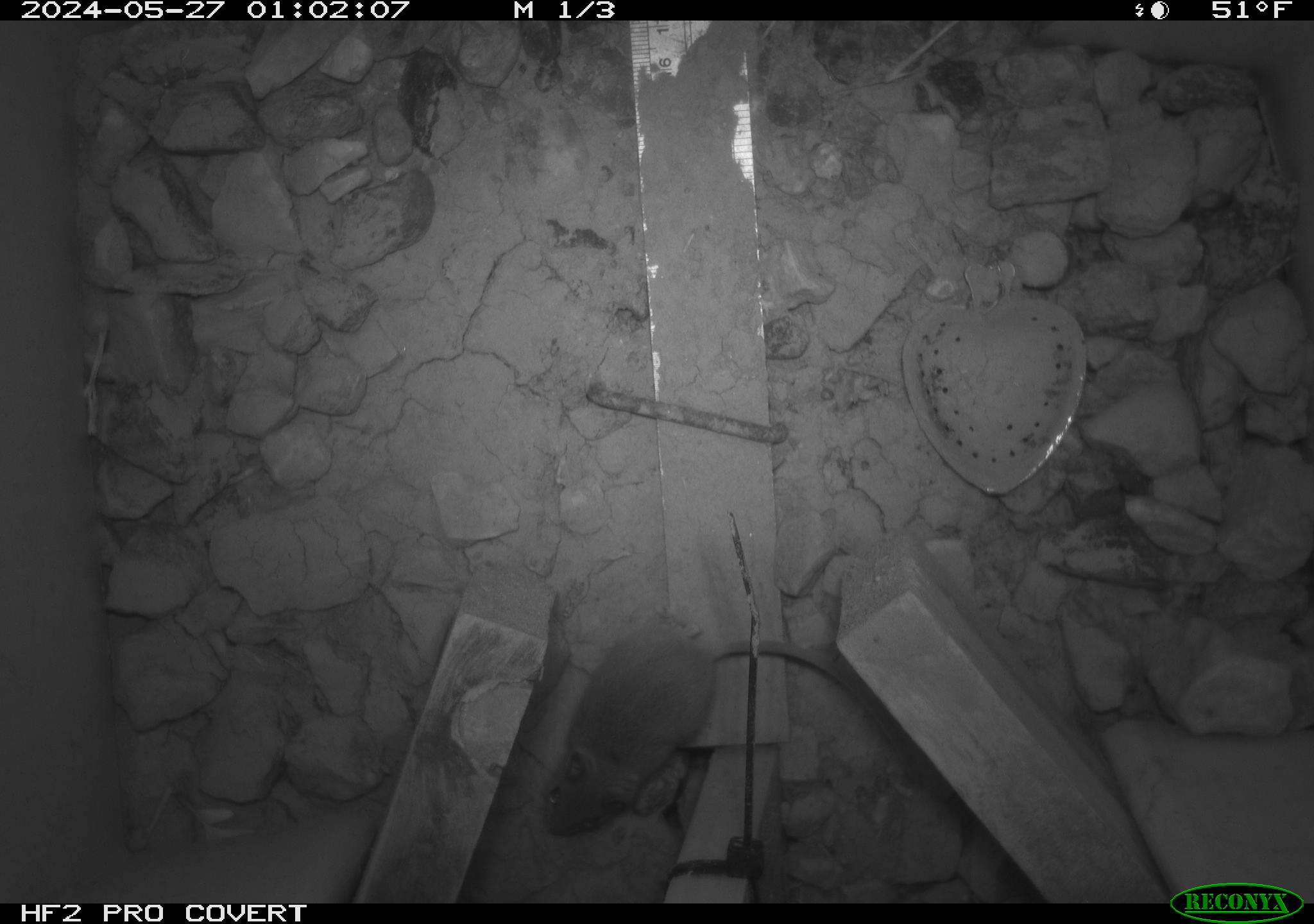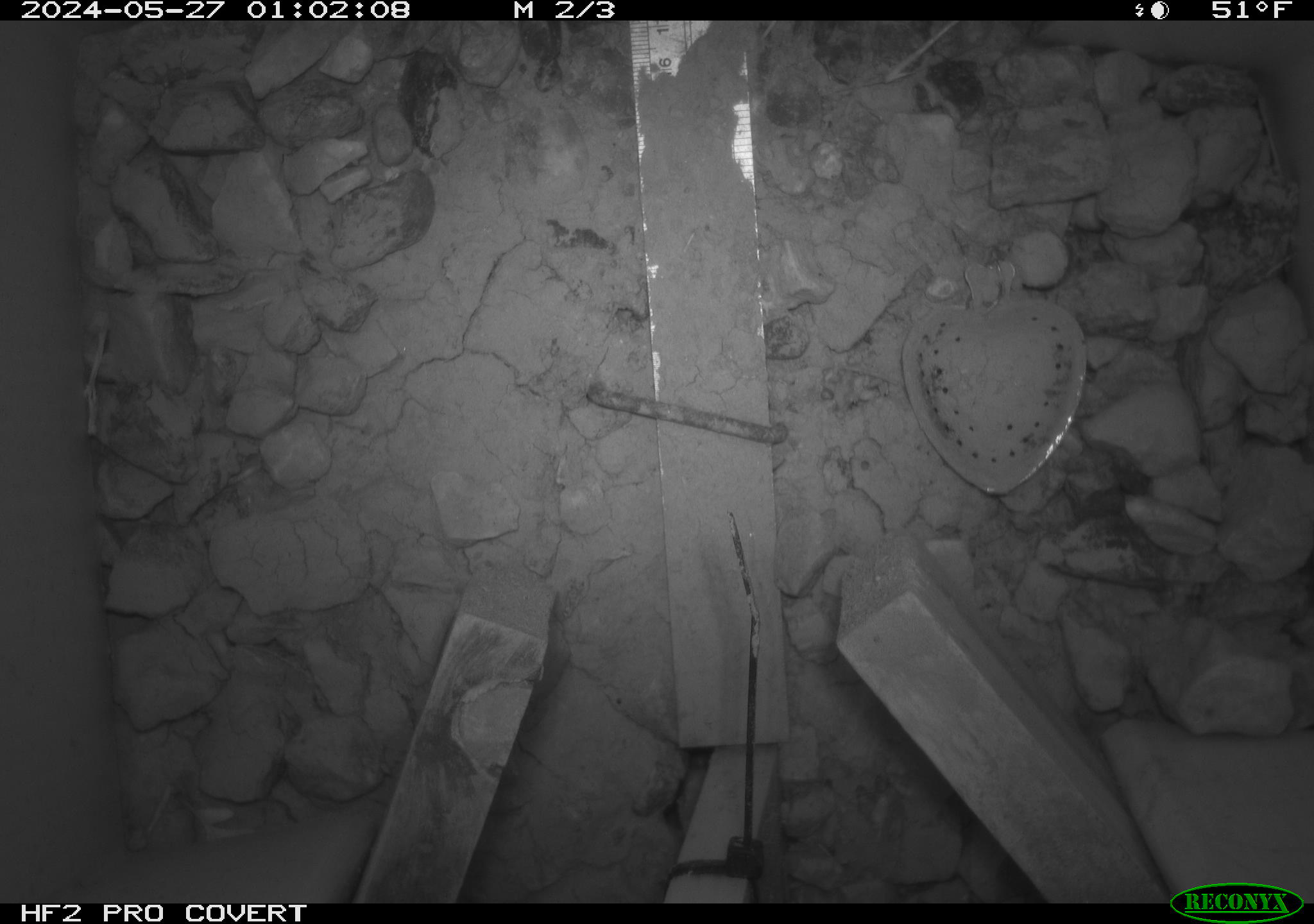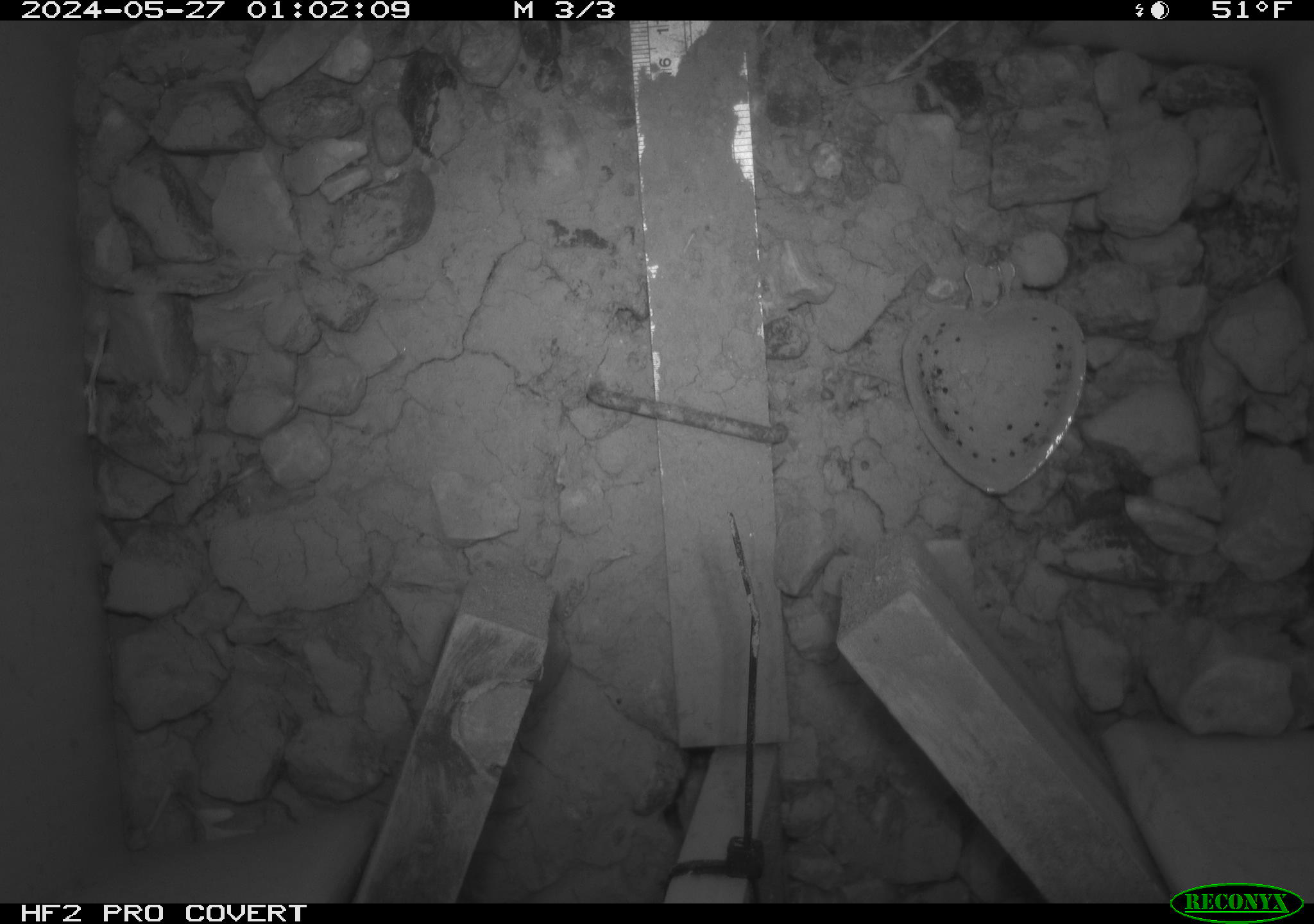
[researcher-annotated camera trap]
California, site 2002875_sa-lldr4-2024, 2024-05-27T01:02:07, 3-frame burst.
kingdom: Animalia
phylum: Chordata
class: Mammalia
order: Rodentia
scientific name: Rodentia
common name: mouse species